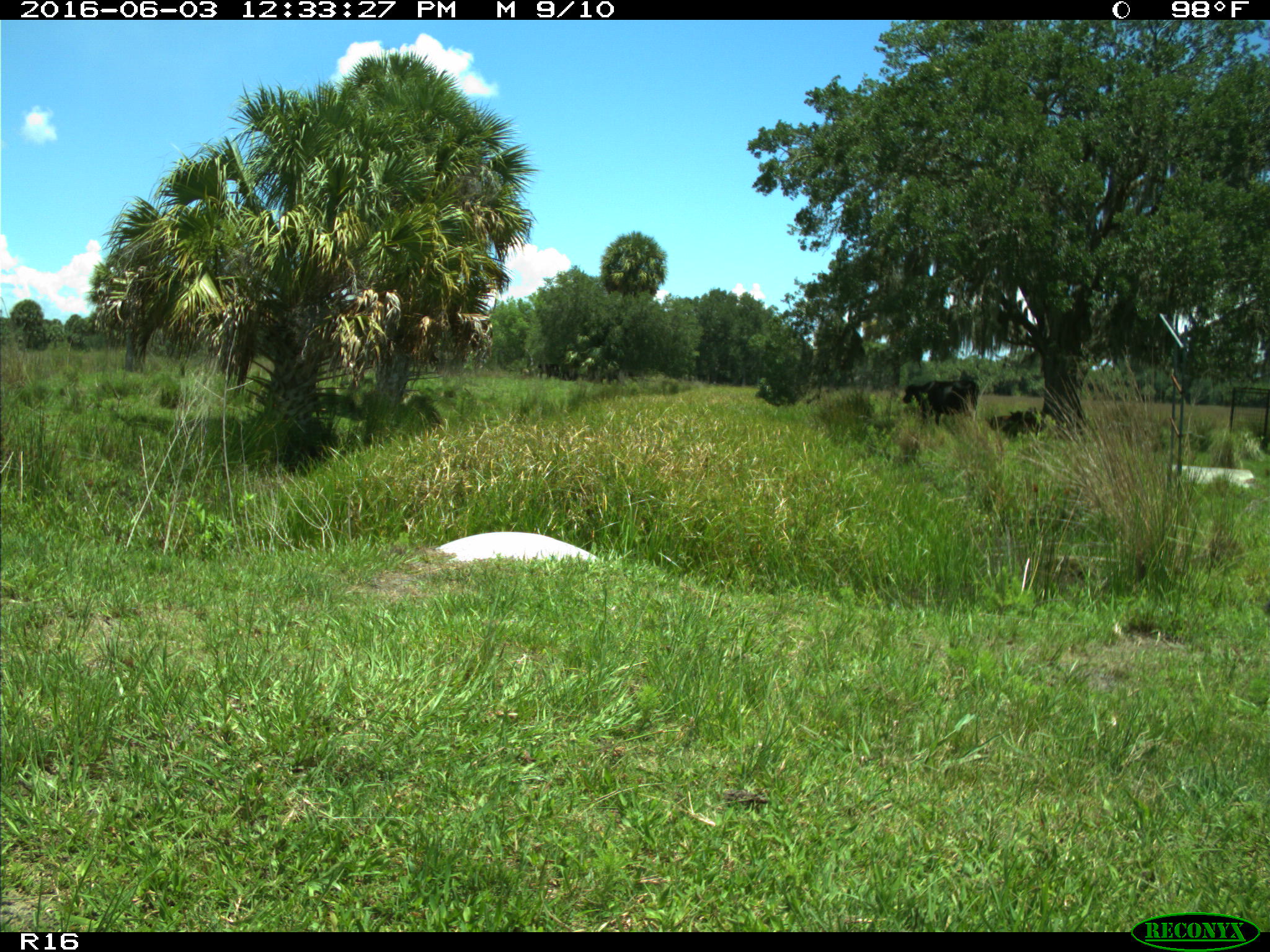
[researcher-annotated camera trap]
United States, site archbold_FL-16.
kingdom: Animalia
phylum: Chordata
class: Mammalia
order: Artiodactyla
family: Bovidae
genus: Bos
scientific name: Bos taurus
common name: domestic cow